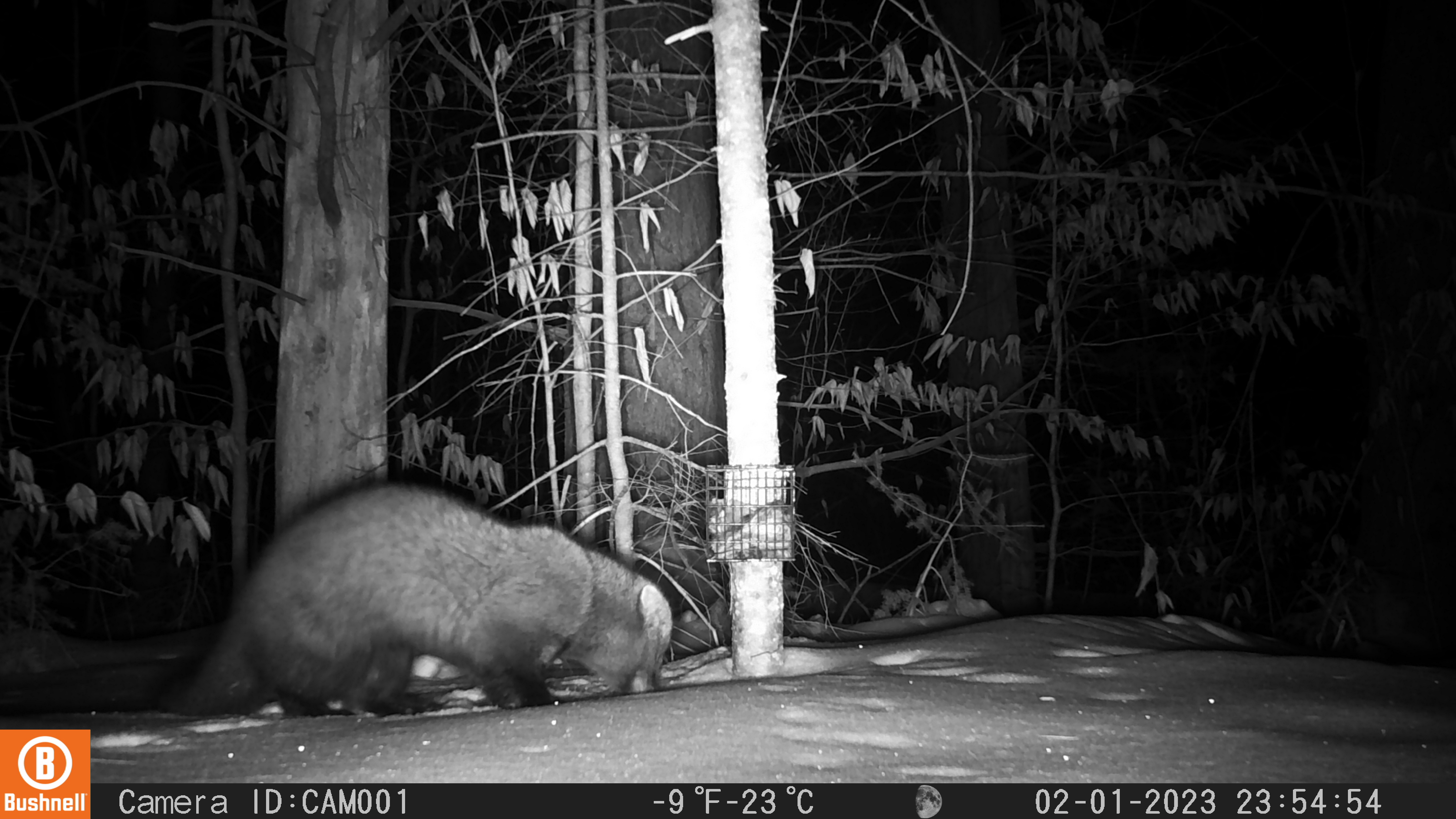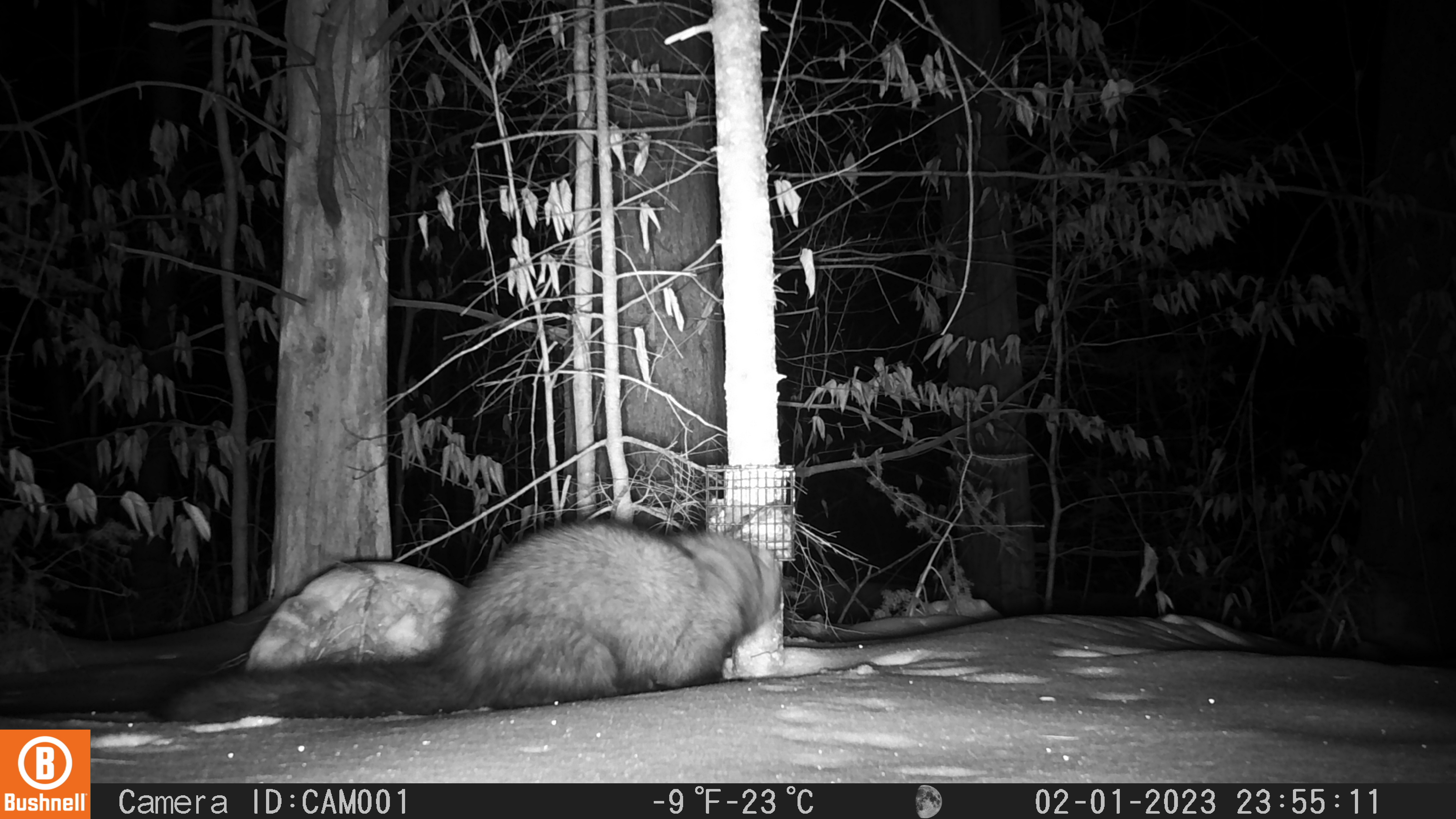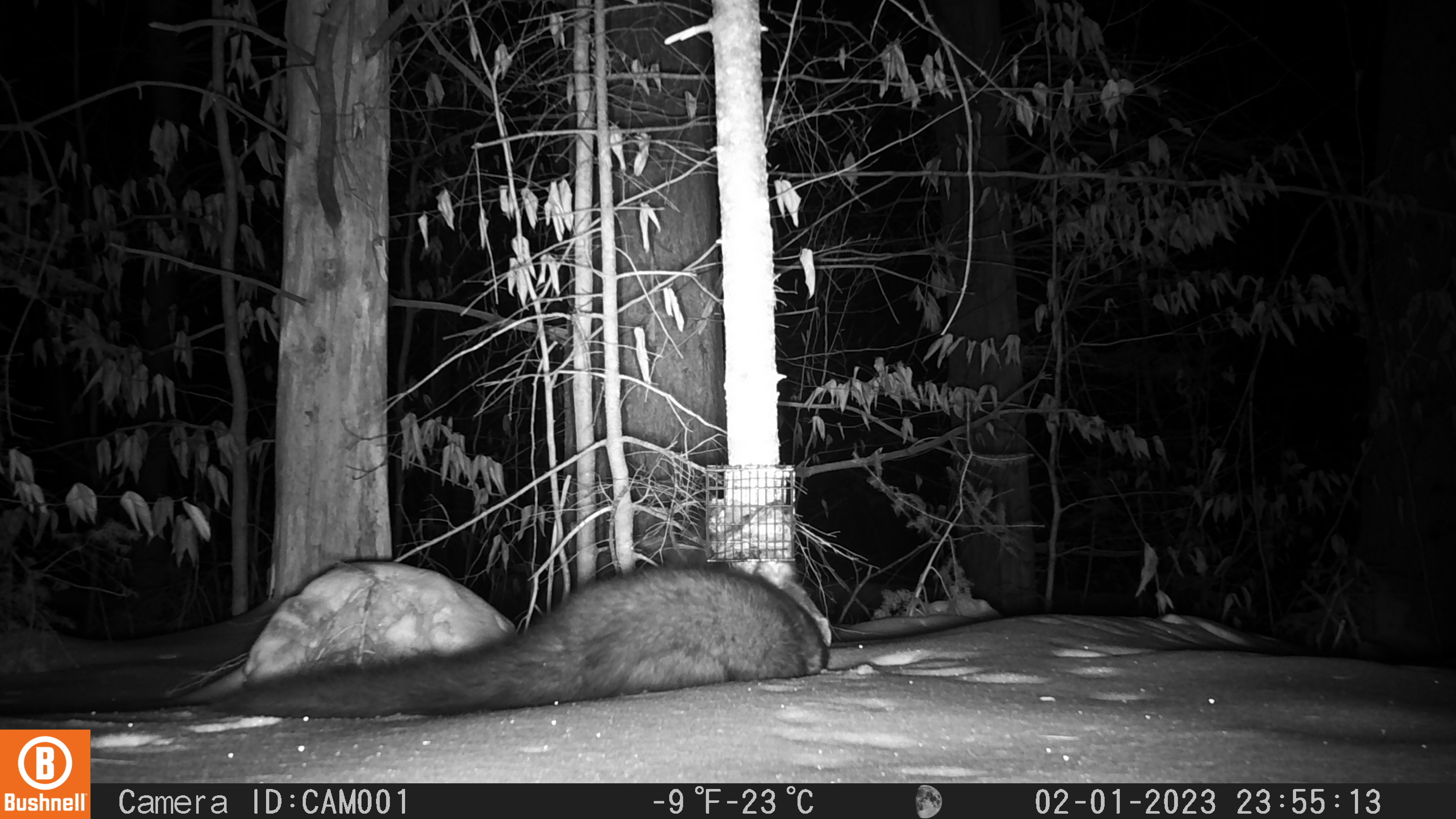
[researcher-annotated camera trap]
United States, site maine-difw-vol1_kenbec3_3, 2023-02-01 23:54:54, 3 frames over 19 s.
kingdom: Animalia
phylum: Chordata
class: Mammalia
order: Carnivora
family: Mustelidae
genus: Pekania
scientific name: Pekania pennanti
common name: fisher